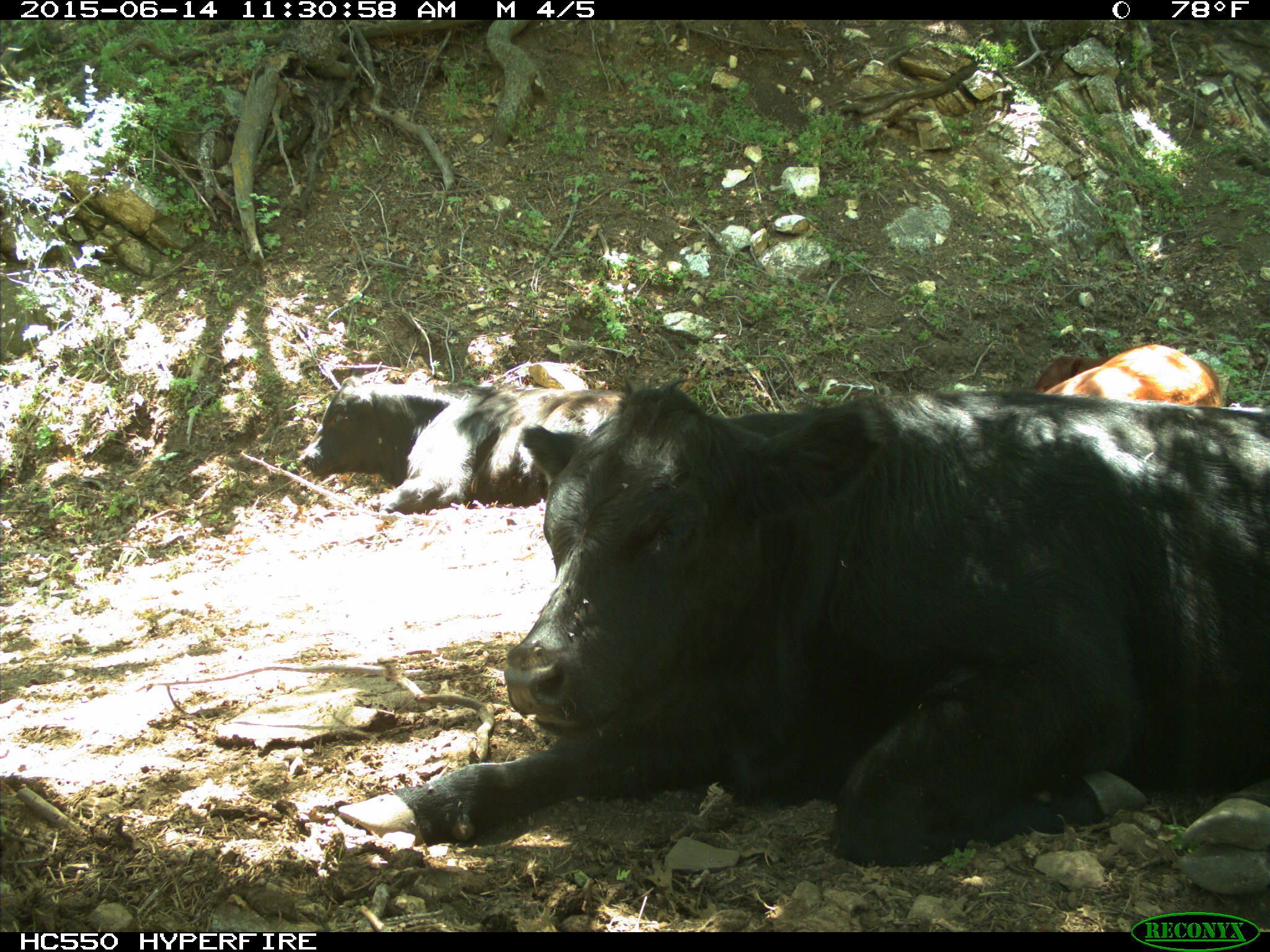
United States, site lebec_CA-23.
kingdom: Animalia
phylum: Chordata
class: Mammalia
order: Artiodactyla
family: Bovidae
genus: Bos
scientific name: Bos taurus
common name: domestic cow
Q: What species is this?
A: Bos taurus (domestic cow).